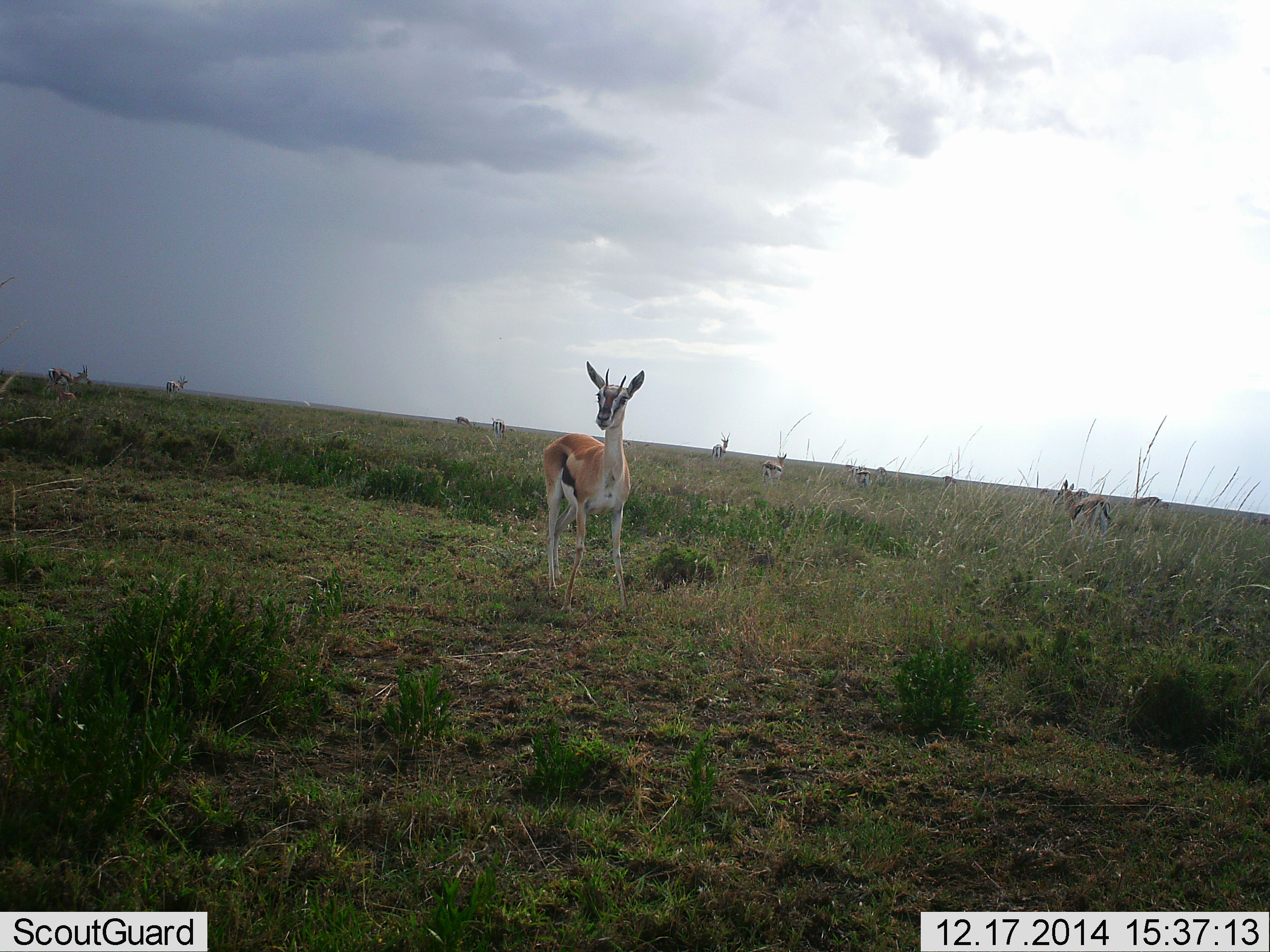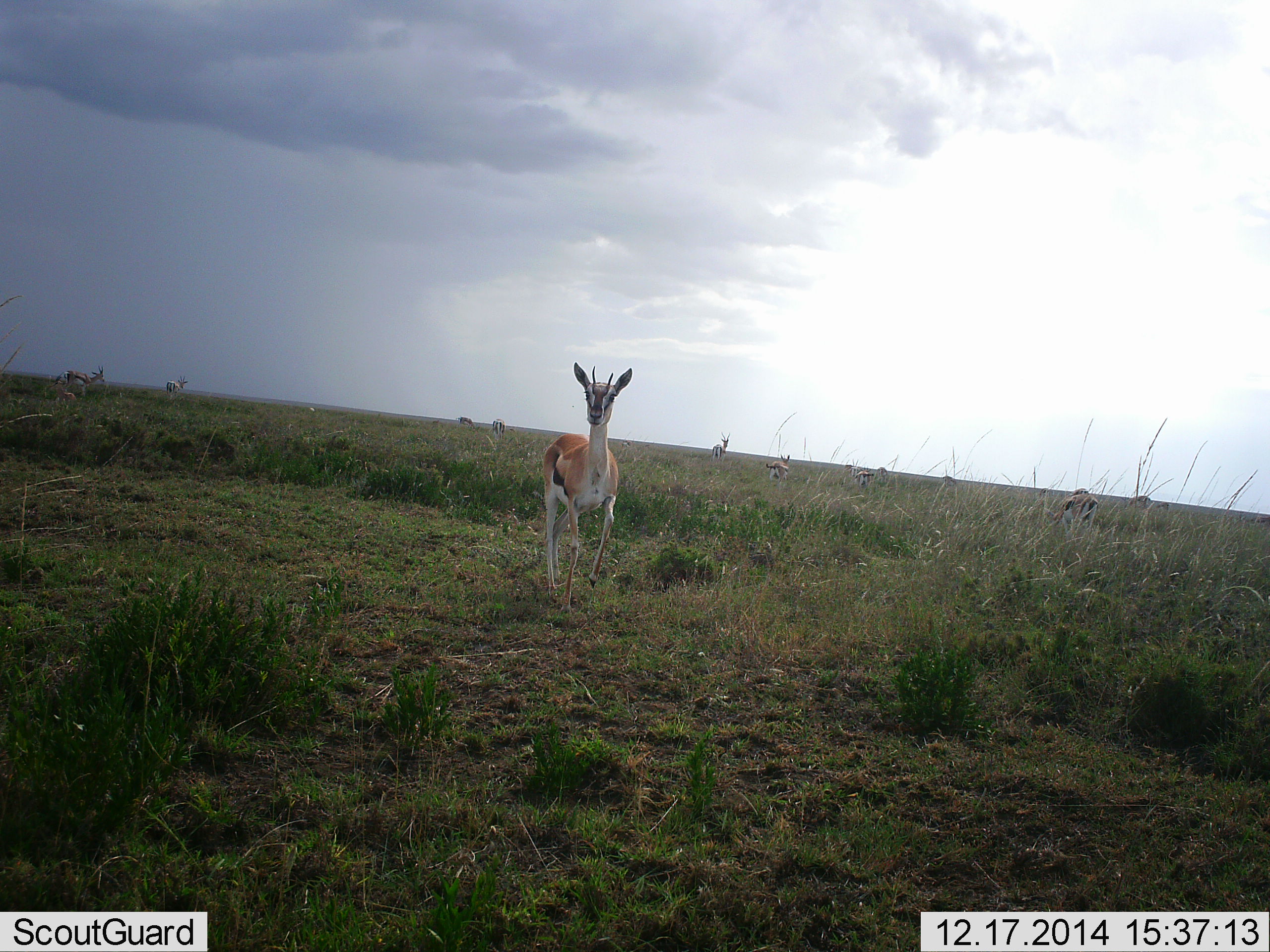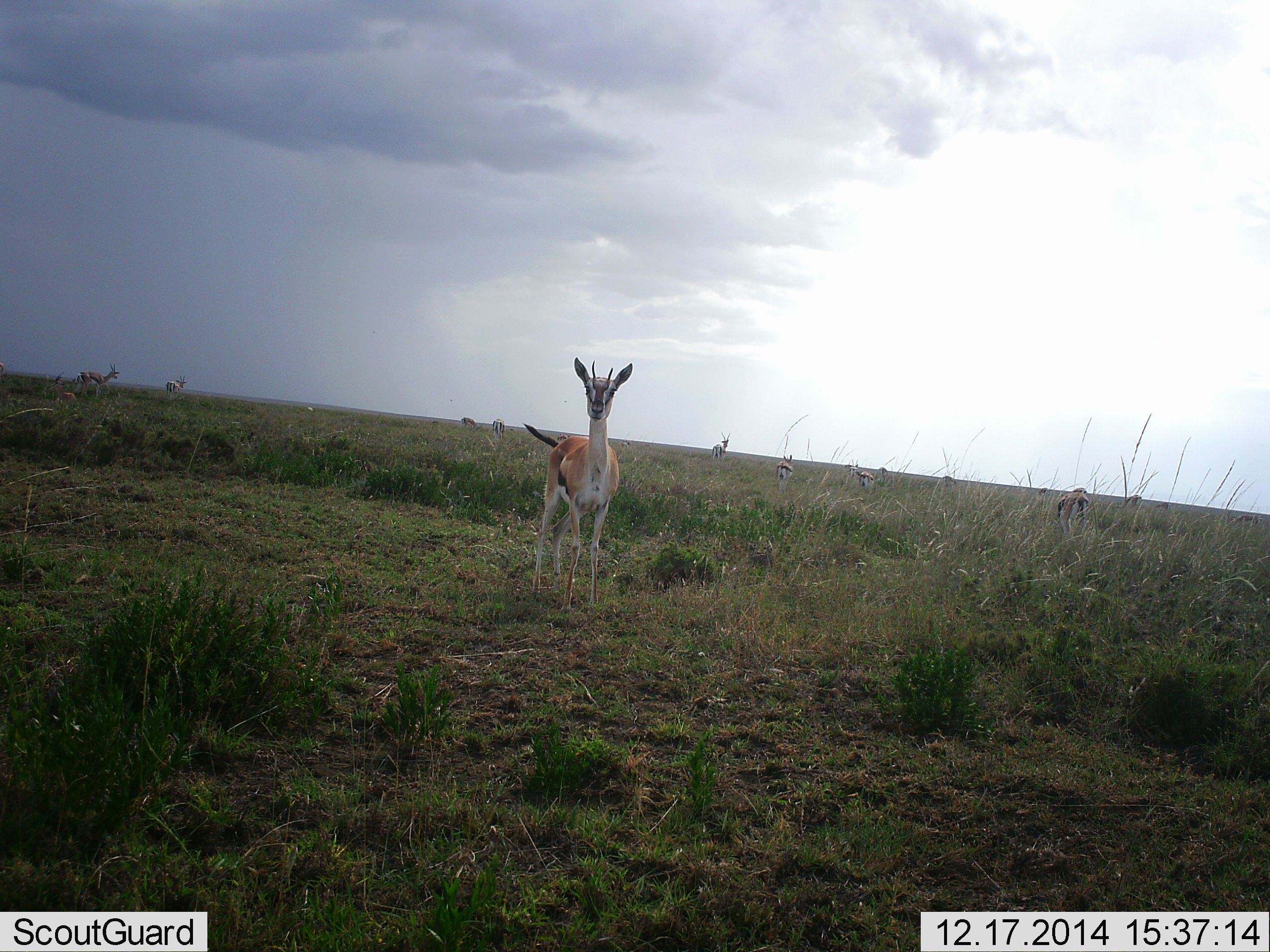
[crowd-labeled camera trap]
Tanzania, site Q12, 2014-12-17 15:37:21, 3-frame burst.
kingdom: Animalia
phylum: Chordata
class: Mammalia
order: Artiodactyla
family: Bovidae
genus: Eudorcas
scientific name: Eudorcas thomsonii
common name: thomson's gazelle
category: gazellethomsons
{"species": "gazellethomsons (thomson's gazelle) (Eudorcas thomsonii)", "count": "11-50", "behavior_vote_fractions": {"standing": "90%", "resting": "0%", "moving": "50%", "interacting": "0%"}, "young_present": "0%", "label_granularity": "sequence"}